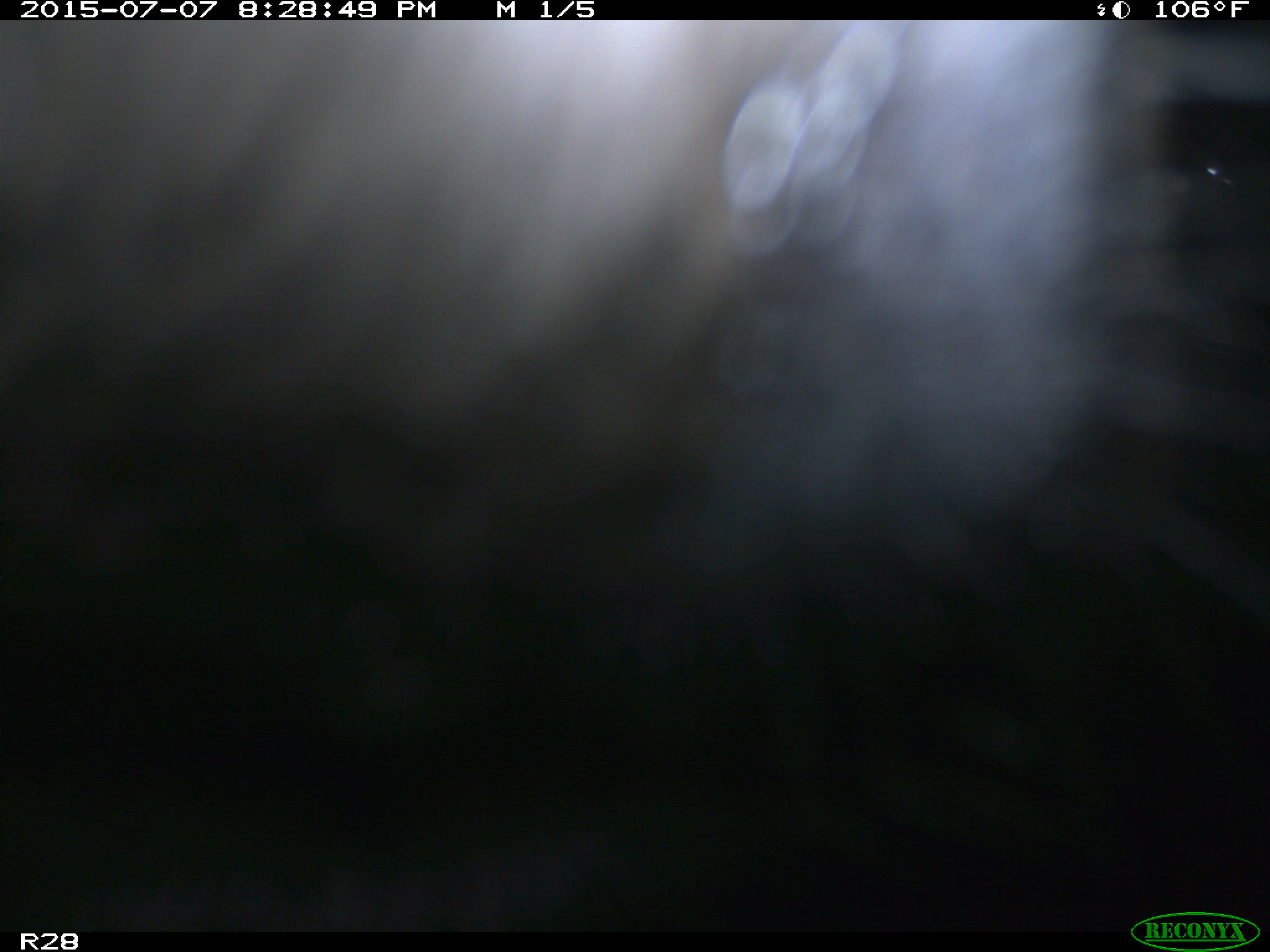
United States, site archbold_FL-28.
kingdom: Animalia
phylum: Chordata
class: Mammalia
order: Artiodactyla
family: Bovidae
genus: Bos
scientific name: Bos taurus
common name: domestic cow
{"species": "Bos taurus (domestic cow)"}